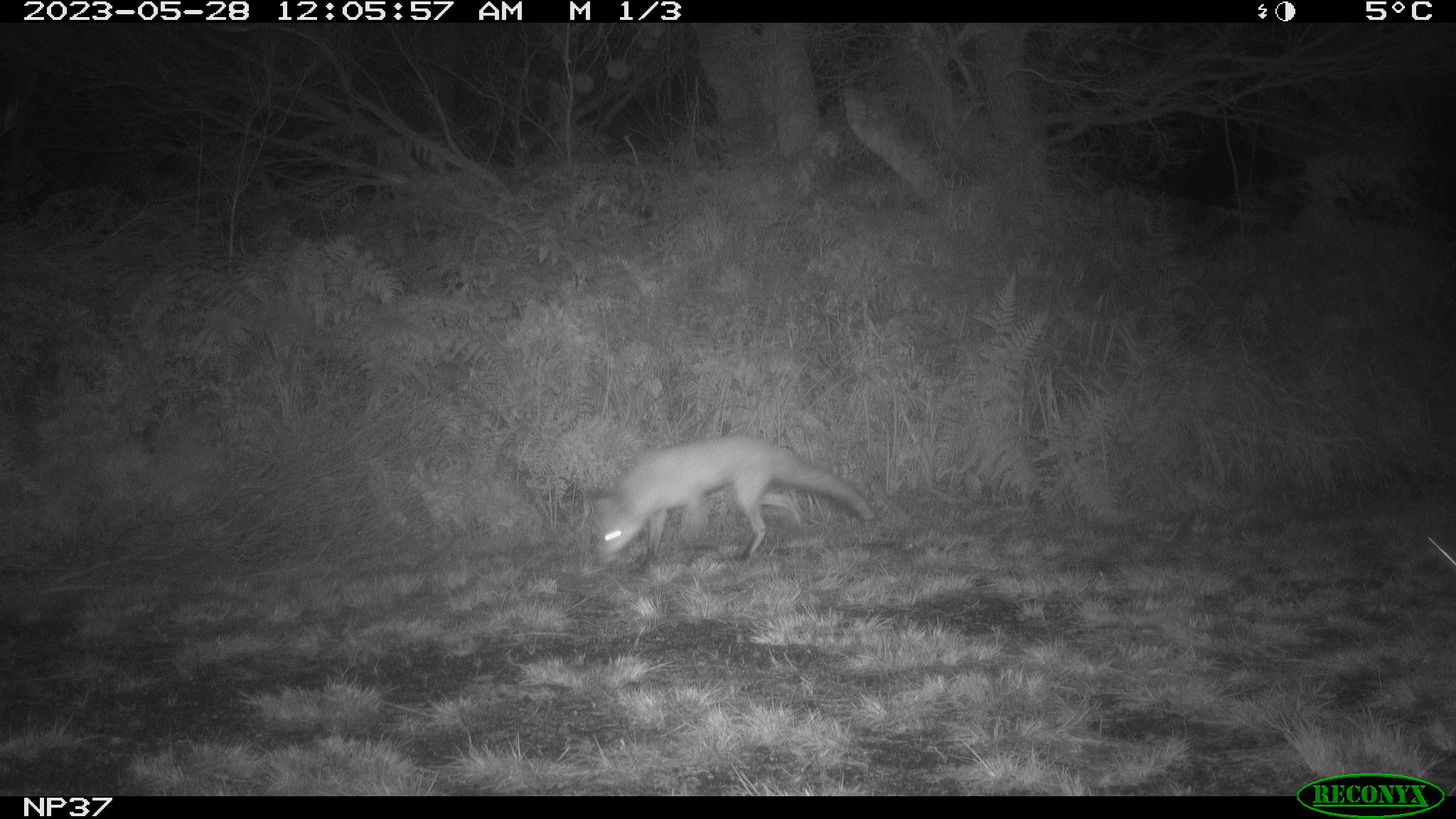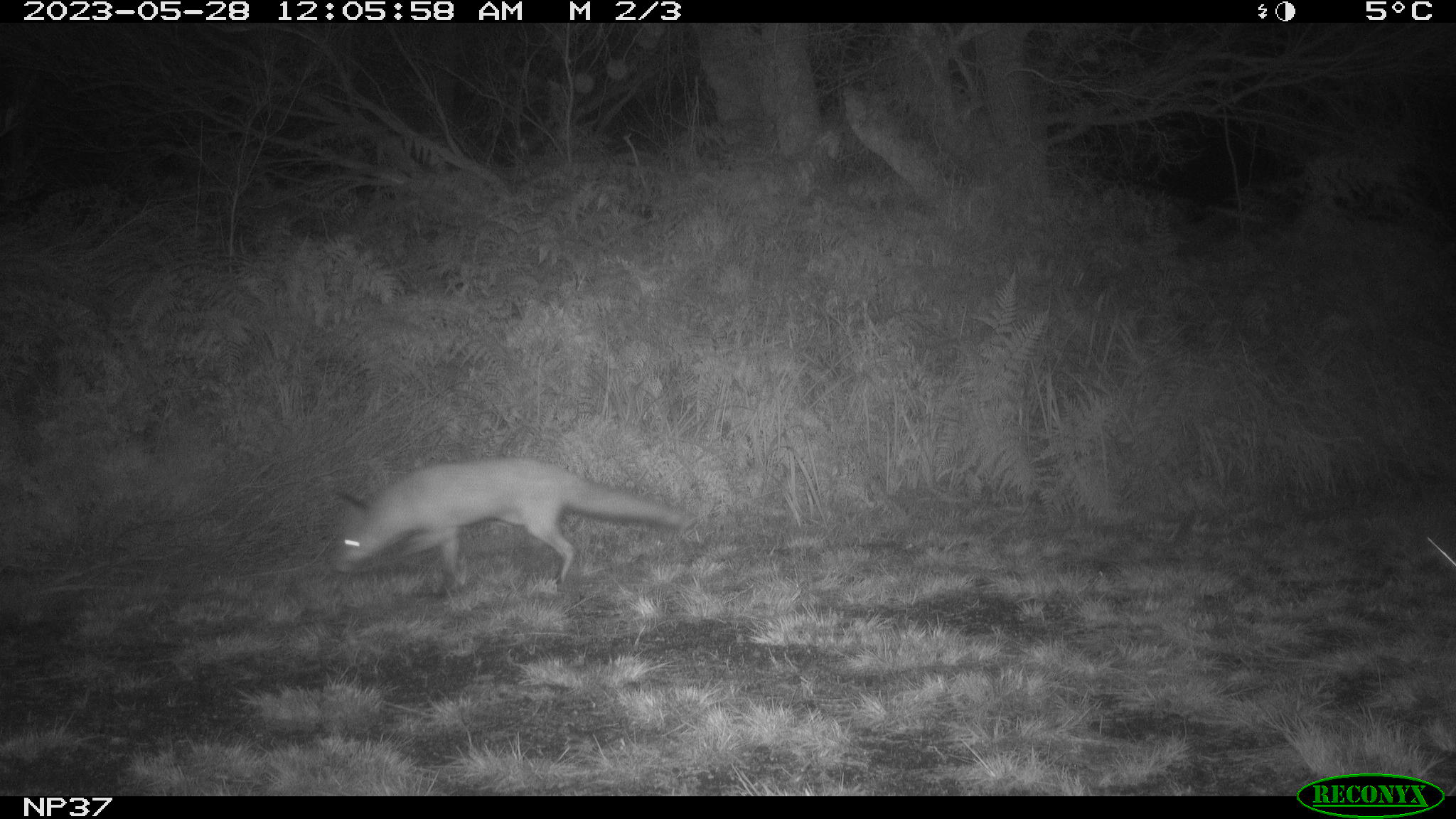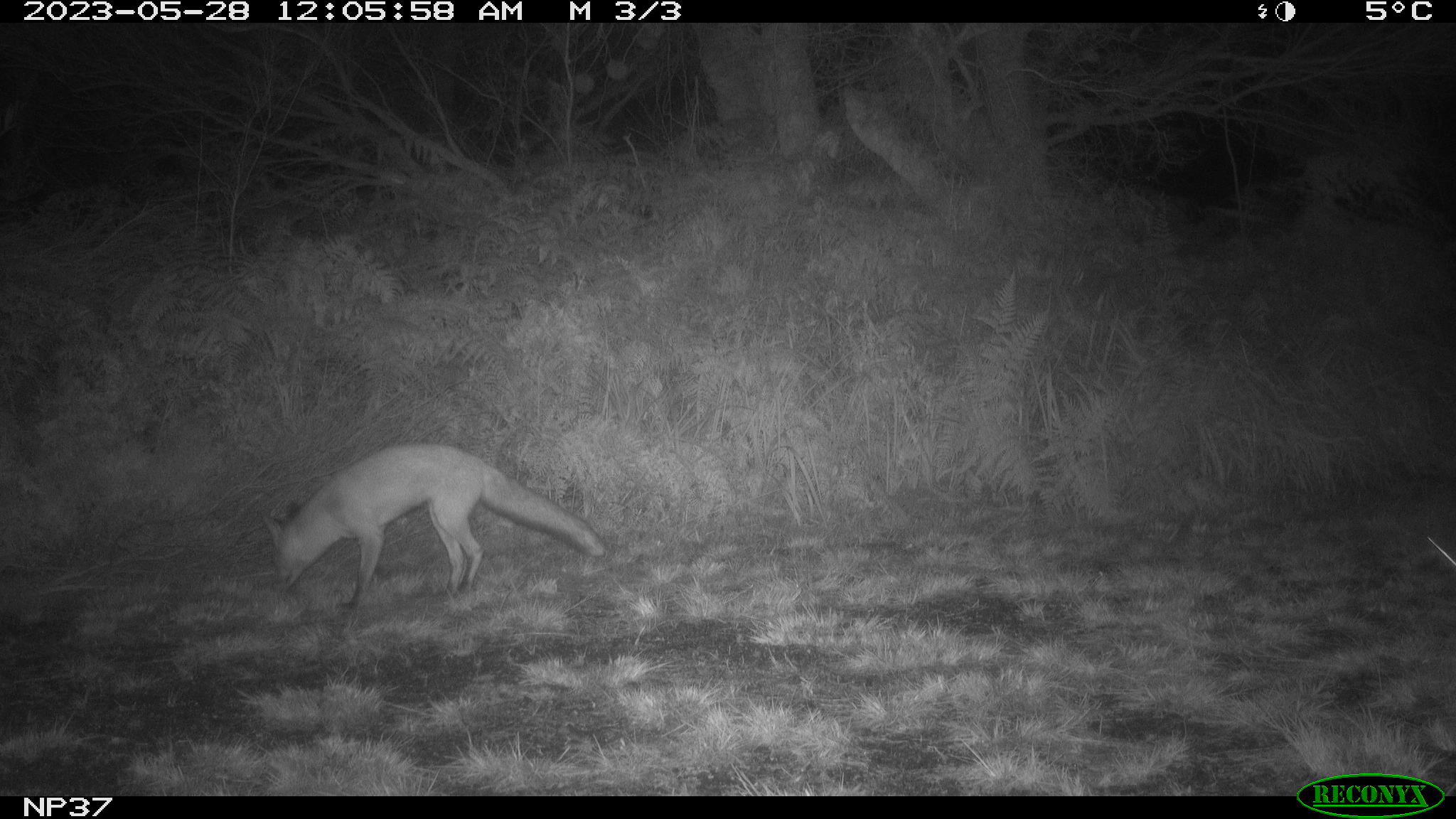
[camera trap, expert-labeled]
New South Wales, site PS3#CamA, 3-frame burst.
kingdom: Animalia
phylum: Chordata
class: Mammalia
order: Carnivora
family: Canidae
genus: Vulpes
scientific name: Vulpes vulpes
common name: red fox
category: fox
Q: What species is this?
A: Fox (red fox) (Vulpes vulpes).